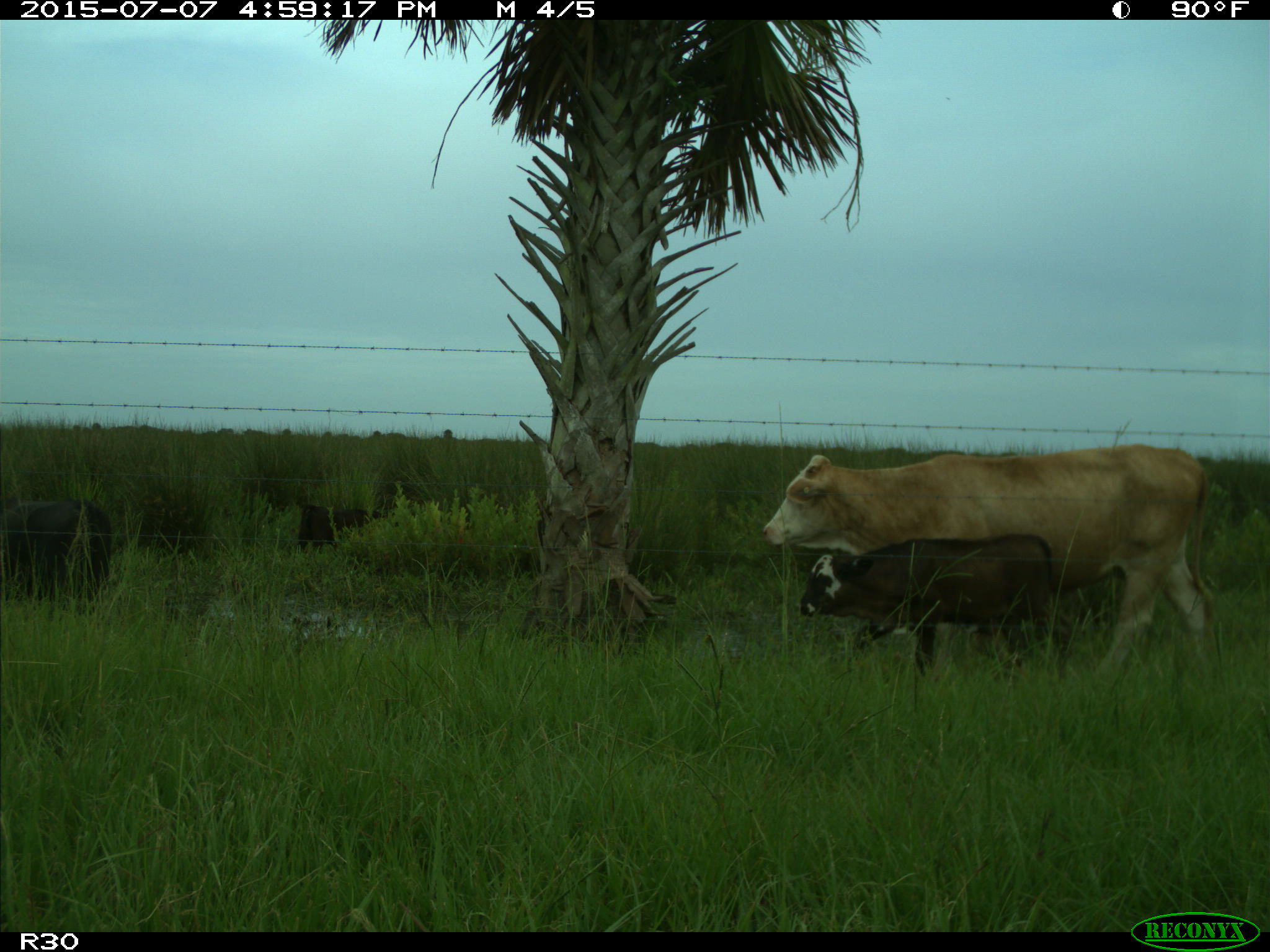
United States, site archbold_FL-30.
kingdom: Animalia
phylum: Chordata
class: Mammalia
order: Artiodactyla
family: Bovidae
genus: Bos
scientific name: Bos taurus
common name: domestic cow